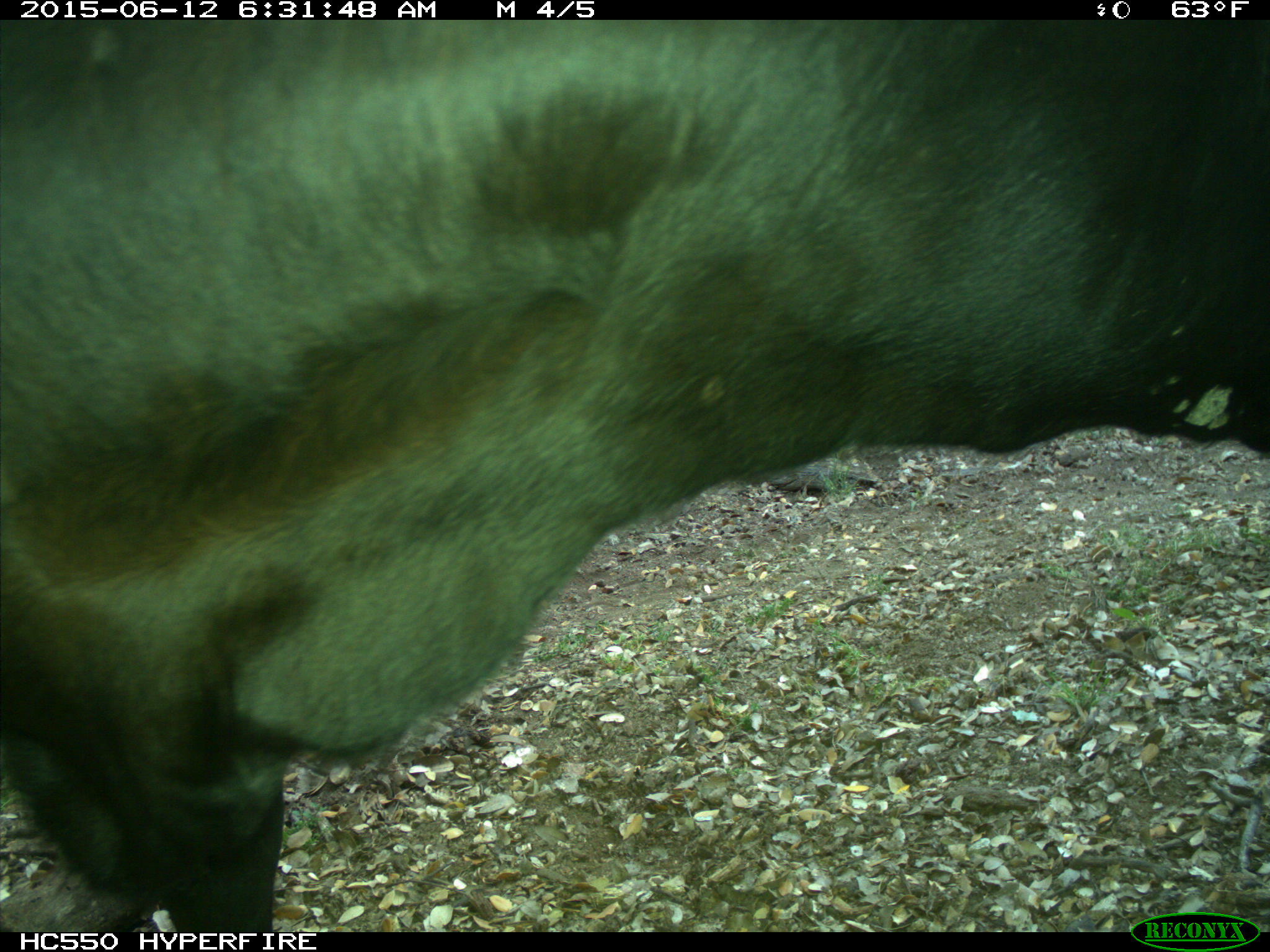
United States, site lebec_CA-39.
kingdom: Animalia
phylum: Chordata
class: Mammalia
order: Artiodactyla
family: Bovidae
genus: Bos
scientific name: Bos taurus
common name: domestic cow